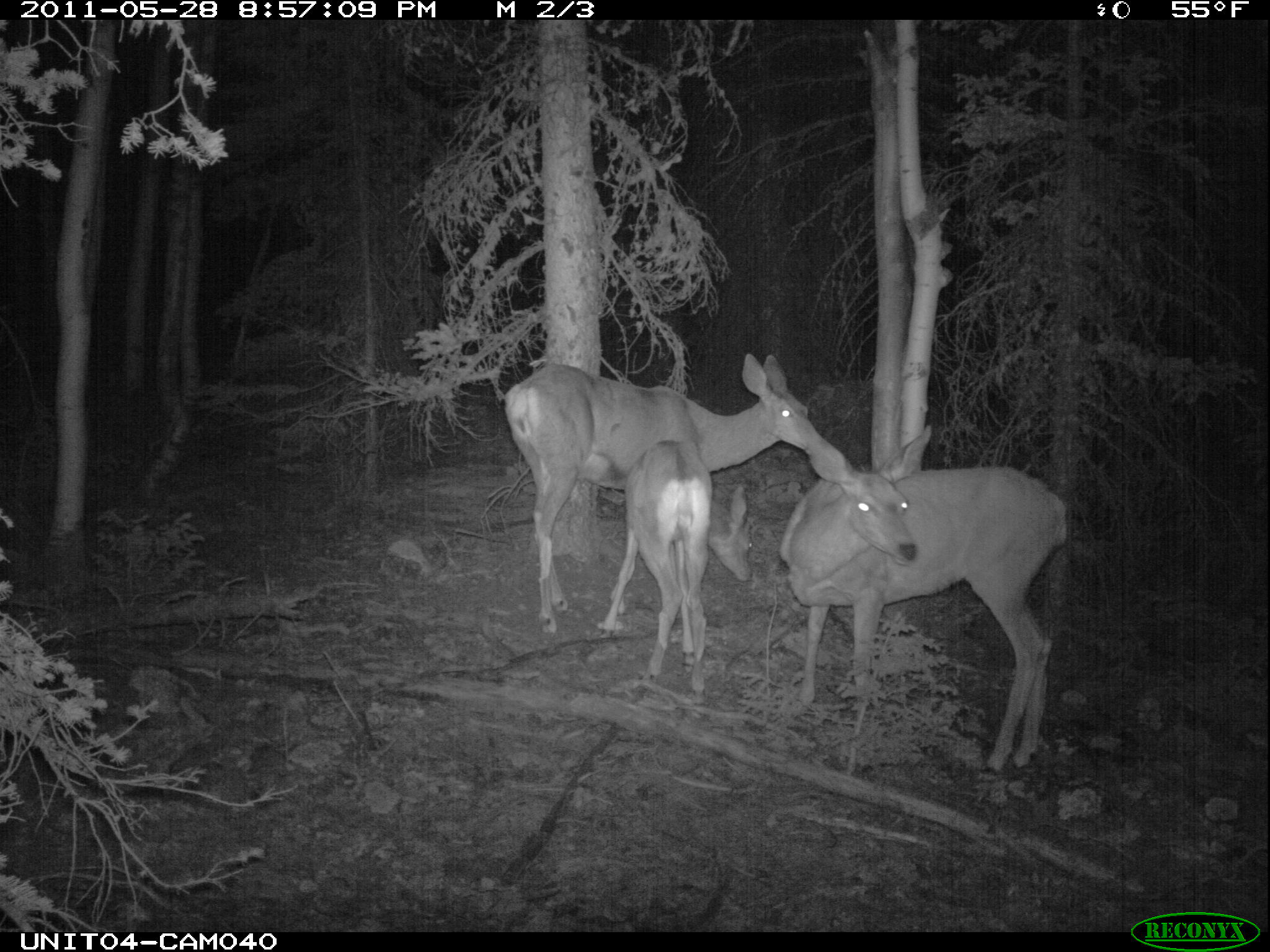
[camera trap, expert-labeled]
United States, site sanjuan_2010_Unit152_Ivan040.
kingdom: Animalia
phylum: Chordata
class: Mammalia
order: Artiodactyla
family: Cervidae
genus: Odocoileus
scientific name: Odocoileus hemionus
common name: mule deer